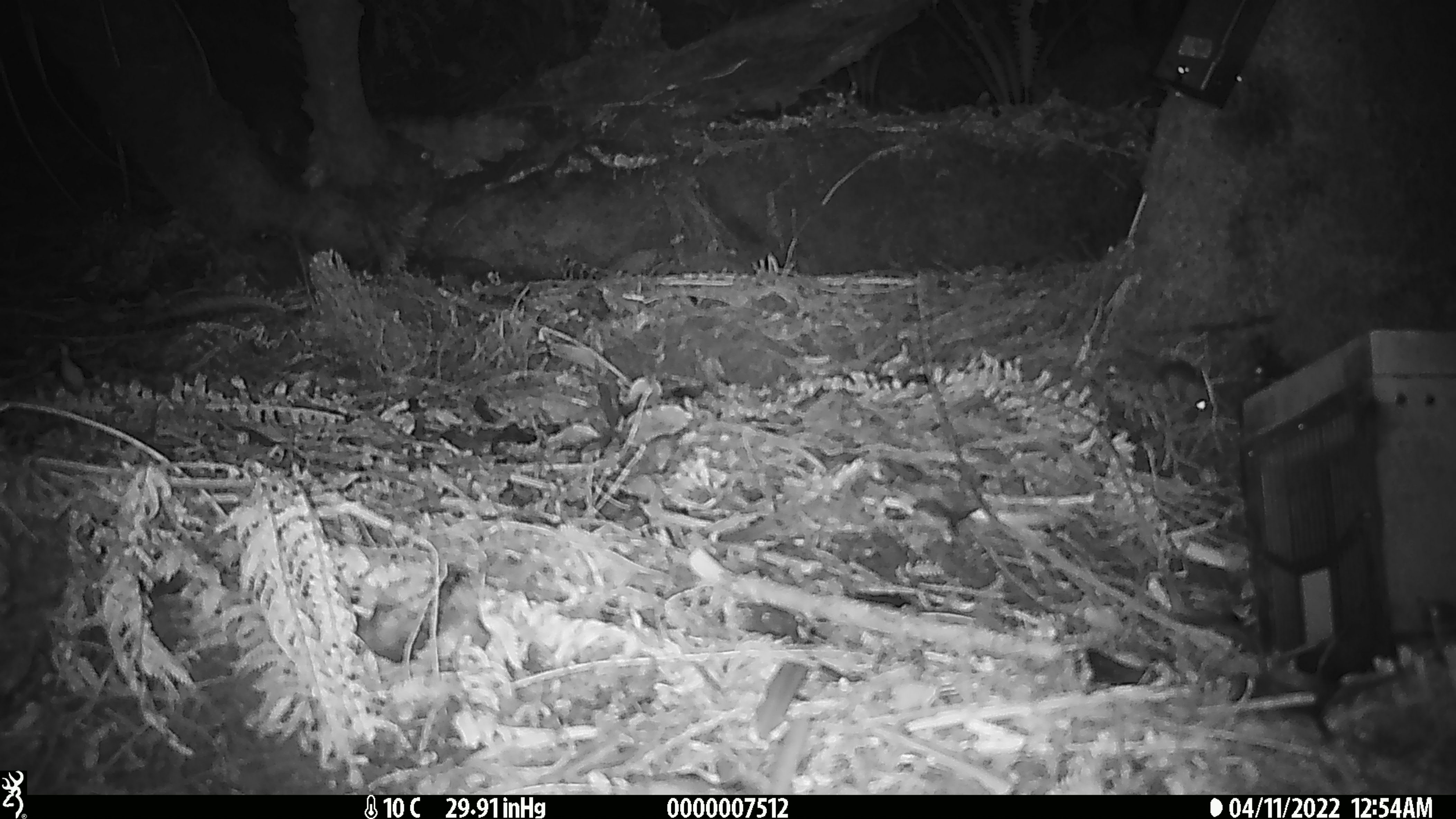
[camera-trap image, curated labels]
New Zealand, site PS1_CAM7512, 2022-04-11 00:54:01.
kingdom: Animalia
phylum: Chordata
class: Mammalia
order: Rodentia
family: Muridae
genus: Mus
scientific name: Mus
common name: mouse